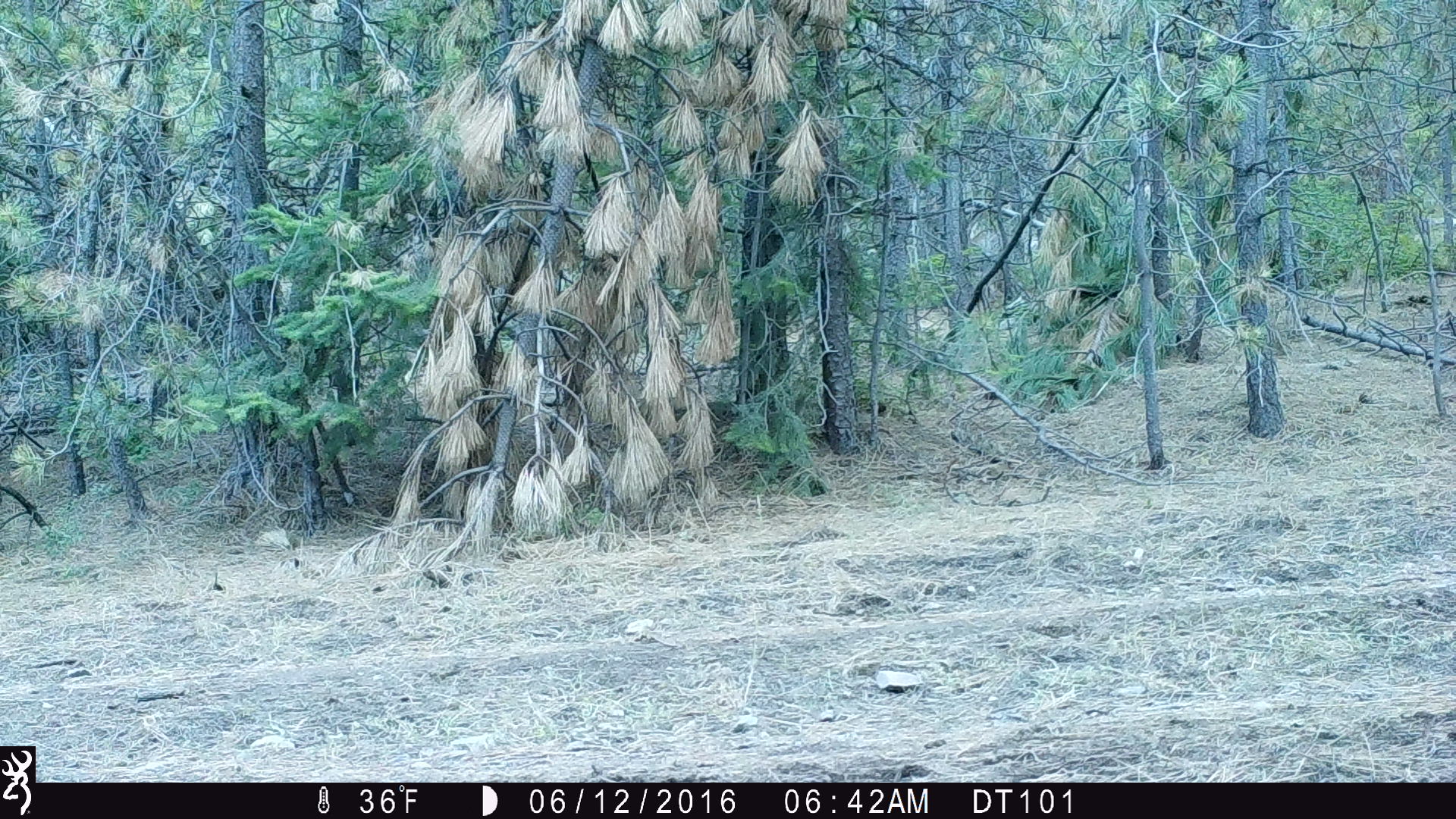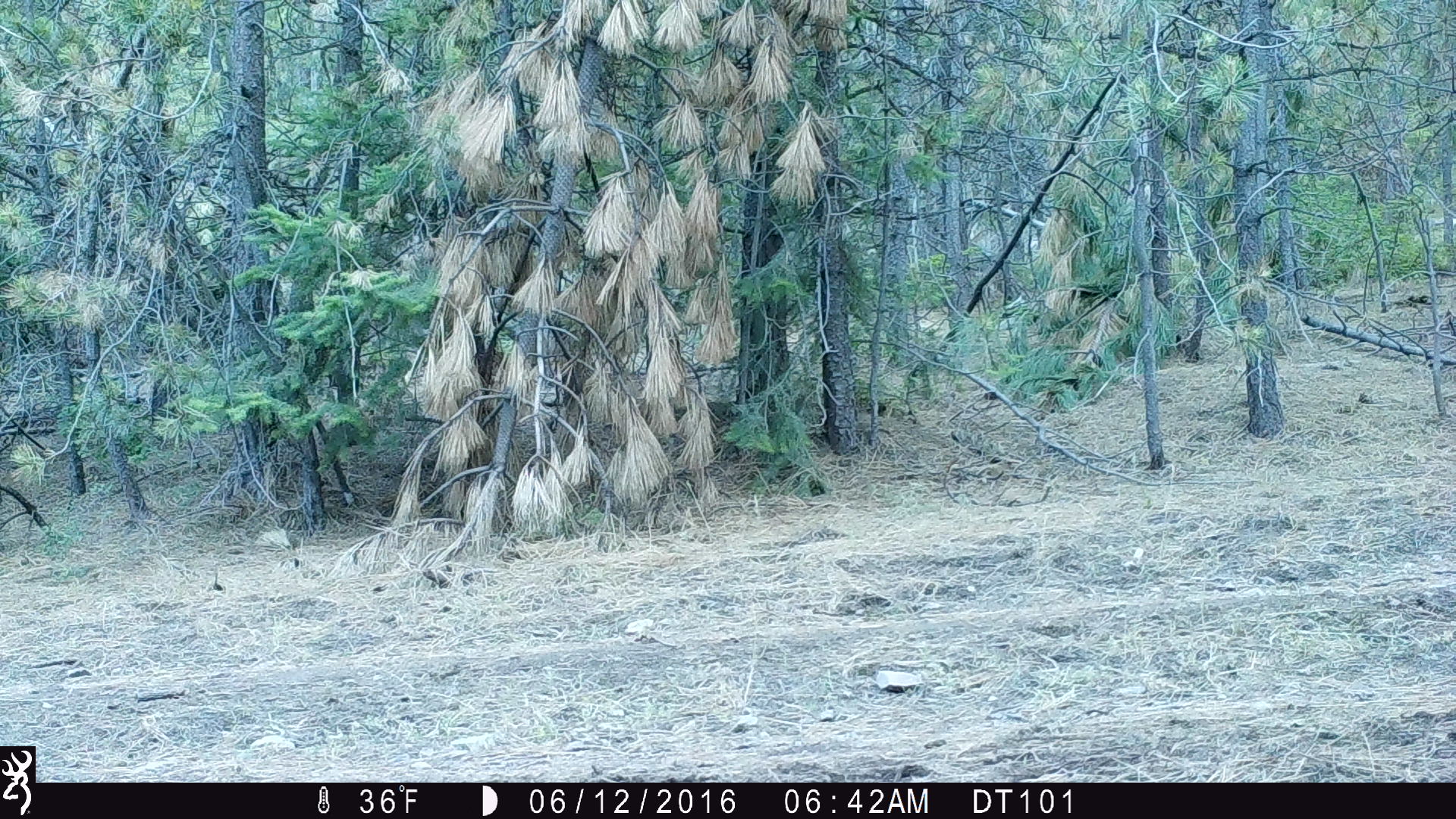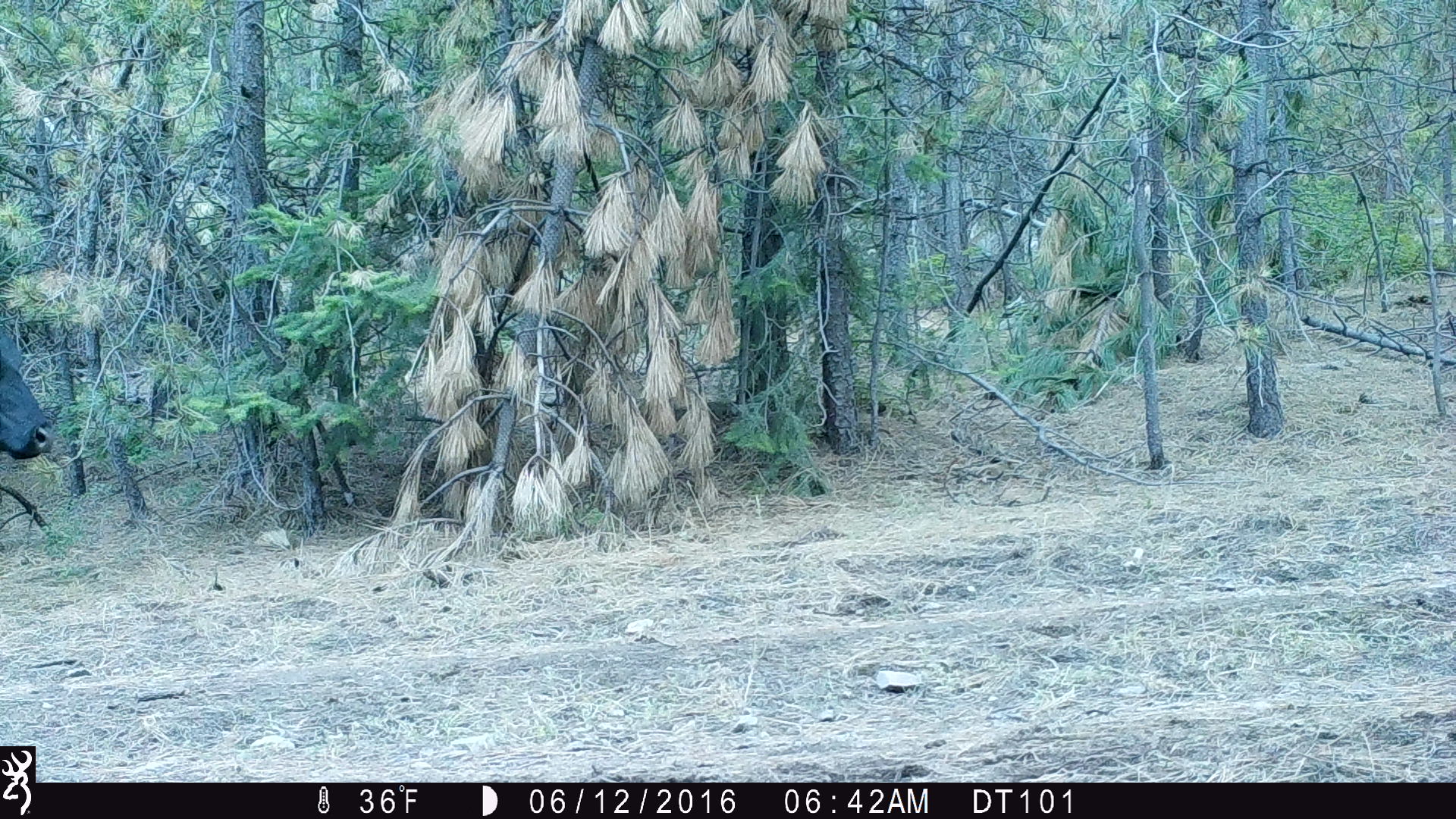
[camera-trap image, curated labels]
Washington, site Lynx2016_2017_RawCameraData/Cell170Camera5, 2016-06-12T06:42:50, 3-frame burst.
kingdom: Animalia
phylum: Chordata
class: Mammalia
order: Artiodactyla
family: Bovidae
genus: Bos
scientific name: Bos taurus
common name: domestic cattle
Domestic cattle (Bos taurus). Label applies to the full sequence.